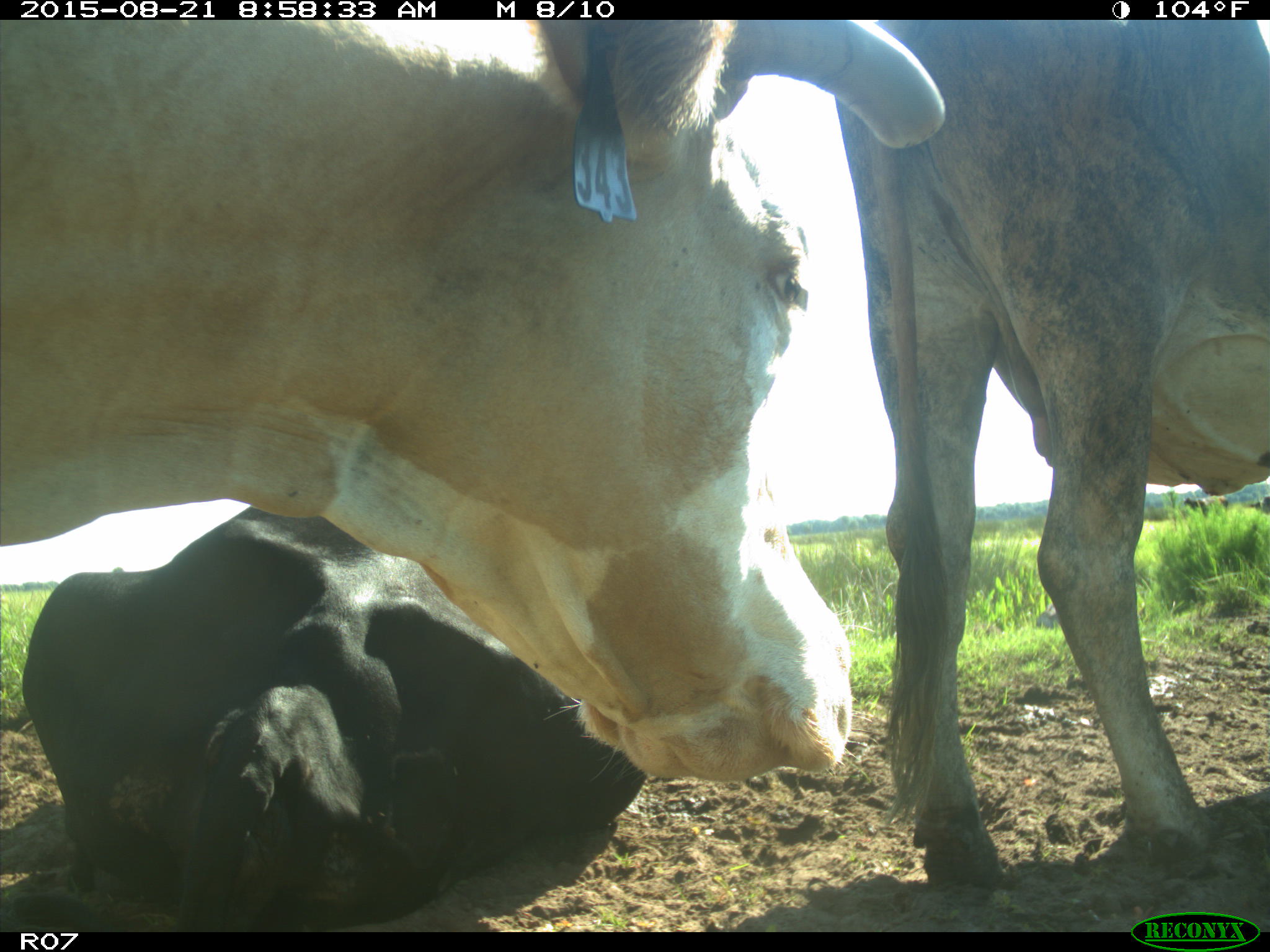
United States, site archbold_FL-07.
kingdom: Animalia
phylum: Chordata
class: Mammalia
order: Artiodactyla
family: Bovidae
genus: Bos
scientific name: Bos taurus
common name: domestic cow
Bos taurus (domestic cow).